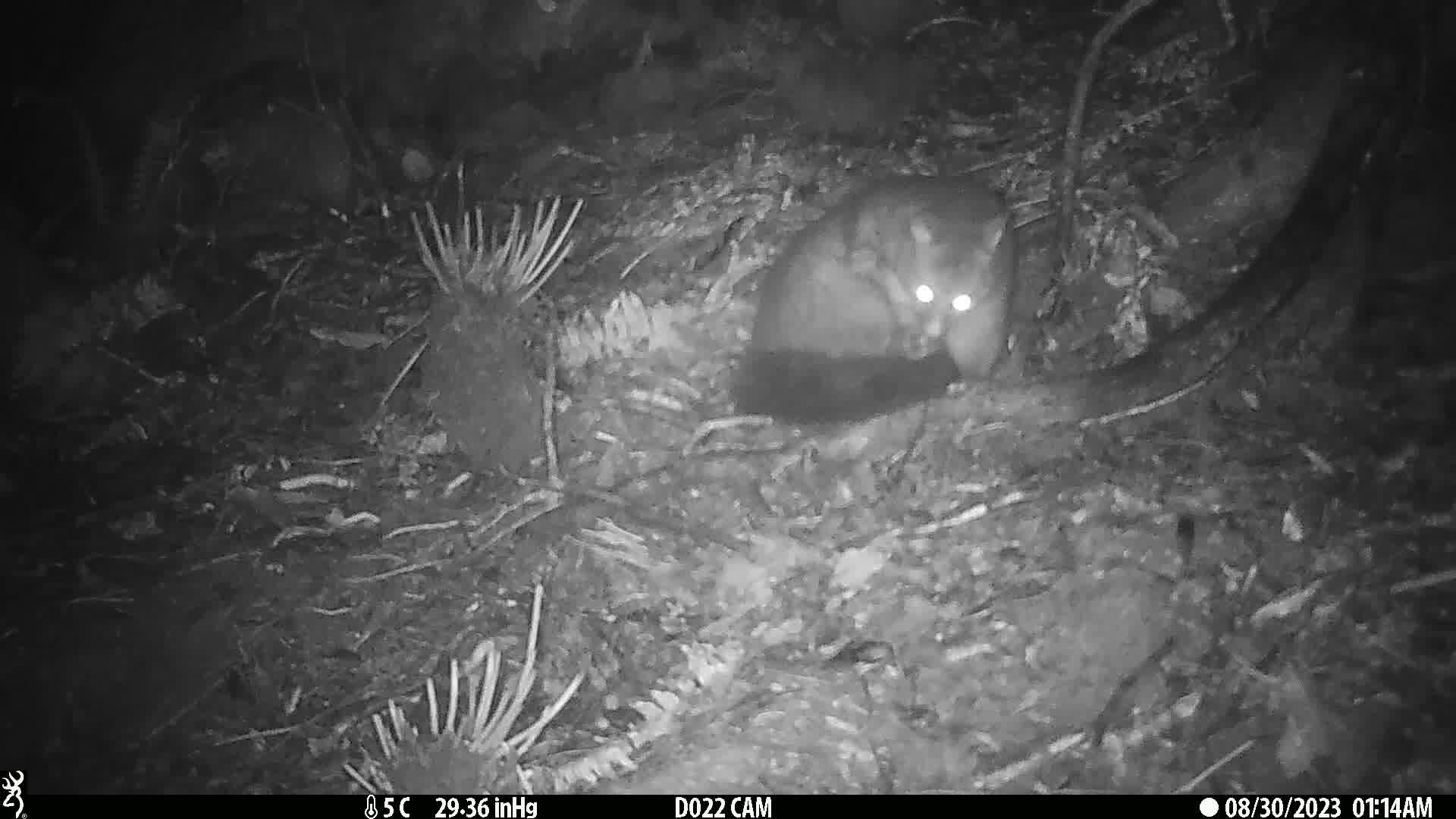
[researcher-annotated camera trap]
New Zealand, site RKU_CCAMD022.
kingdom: Animalia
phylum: Chordata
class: Mammalia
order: Diprotodontia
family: Phalangeridae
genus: Trichosurus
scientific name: Trichosurus vulpecula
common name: common brushtail possum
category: possum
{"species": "possum (common brushtail possum) (Trichosurus vulpecula)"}